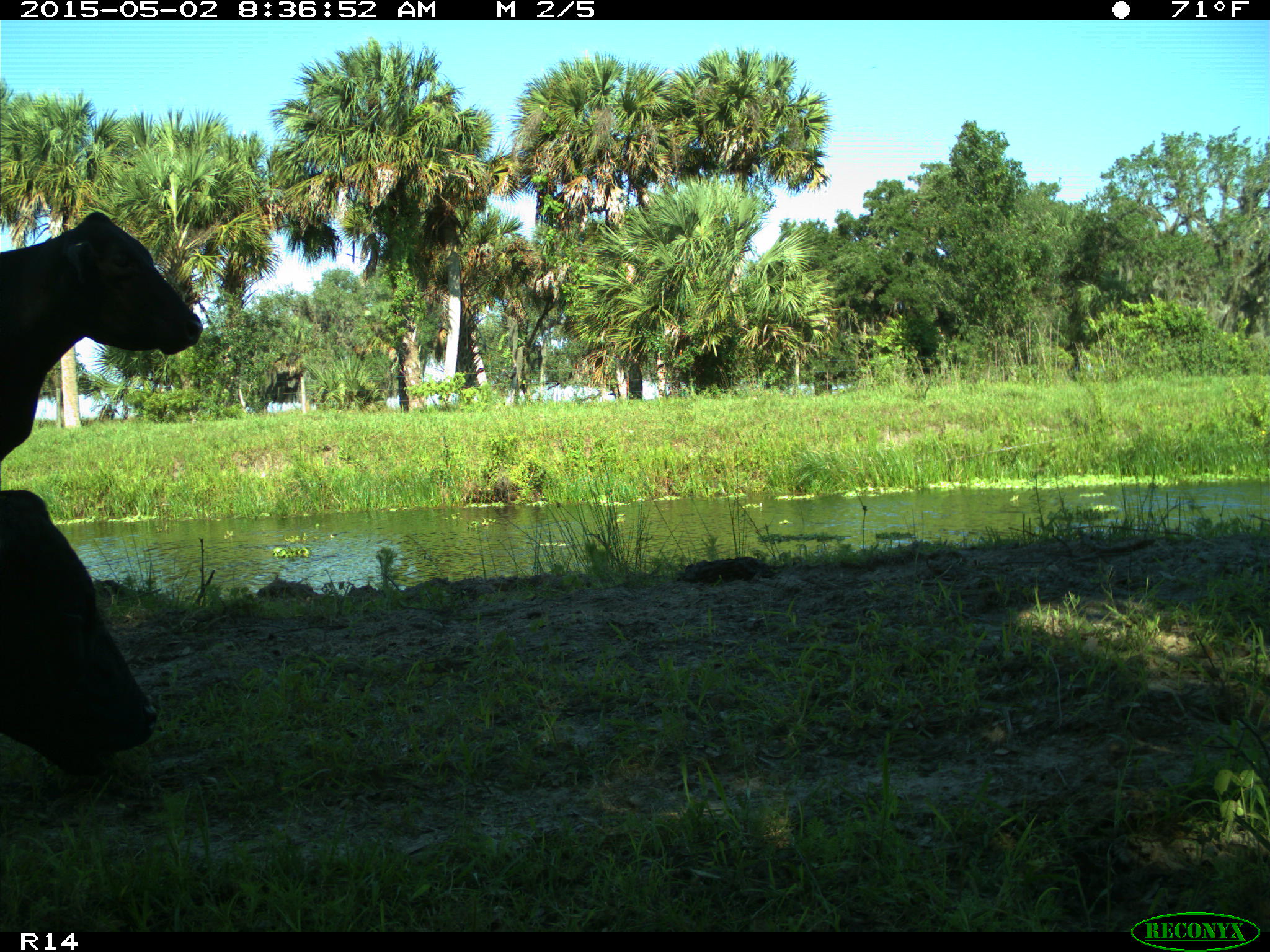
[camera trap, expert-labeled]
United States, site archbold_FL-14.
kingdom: Animalia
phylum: Chordata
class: Mammalia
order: Artiodactyla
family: Bovidae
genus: Bos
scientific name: Bos taurus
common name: domestic cow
Bos taurus (domestic cow).